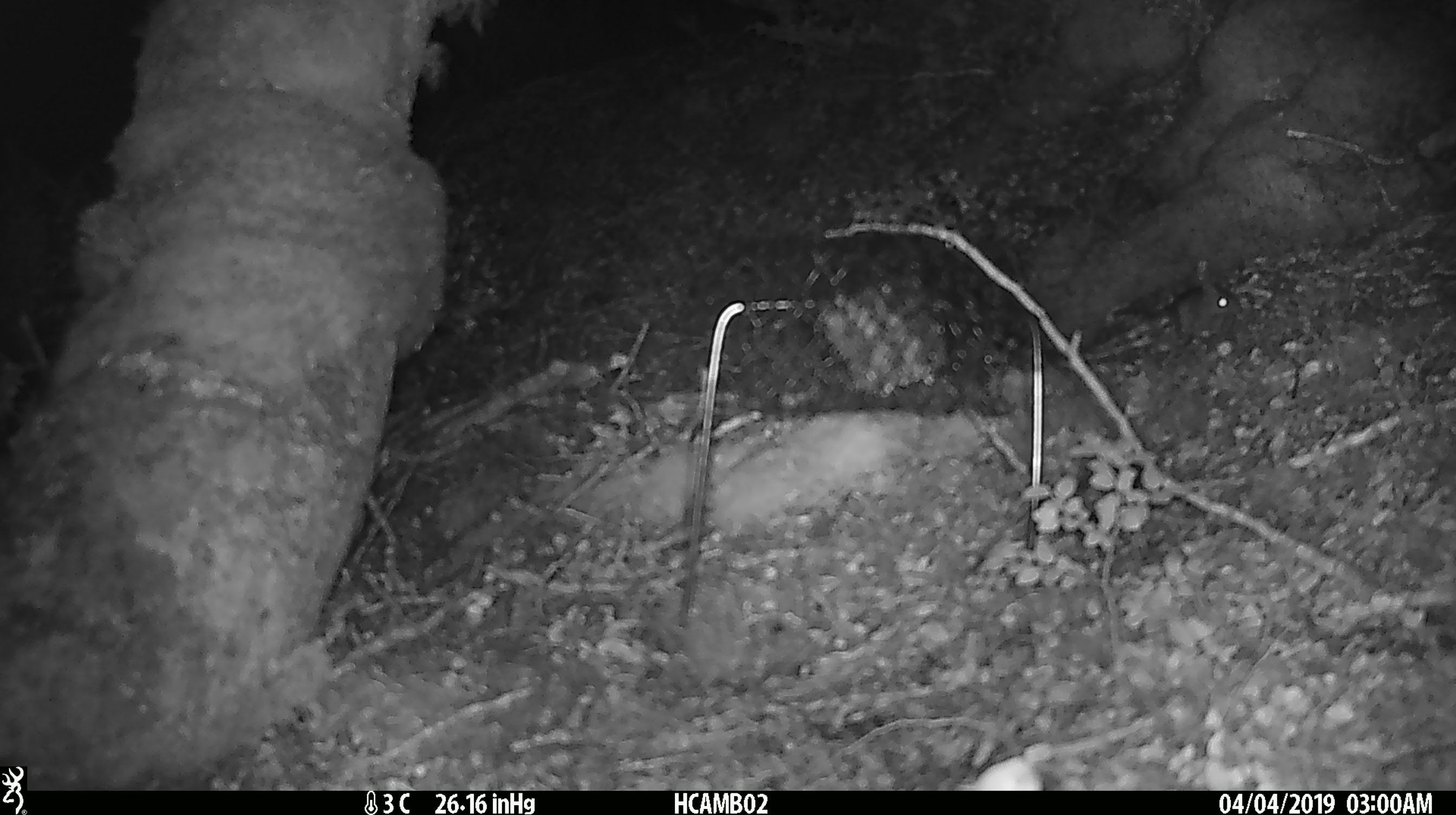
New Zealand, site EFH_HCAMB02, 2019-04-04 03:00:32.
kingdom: Animalia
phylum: Chordata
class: Mammalia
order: Rodentia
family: Muridae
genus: Mus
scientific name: Mus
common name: mouse